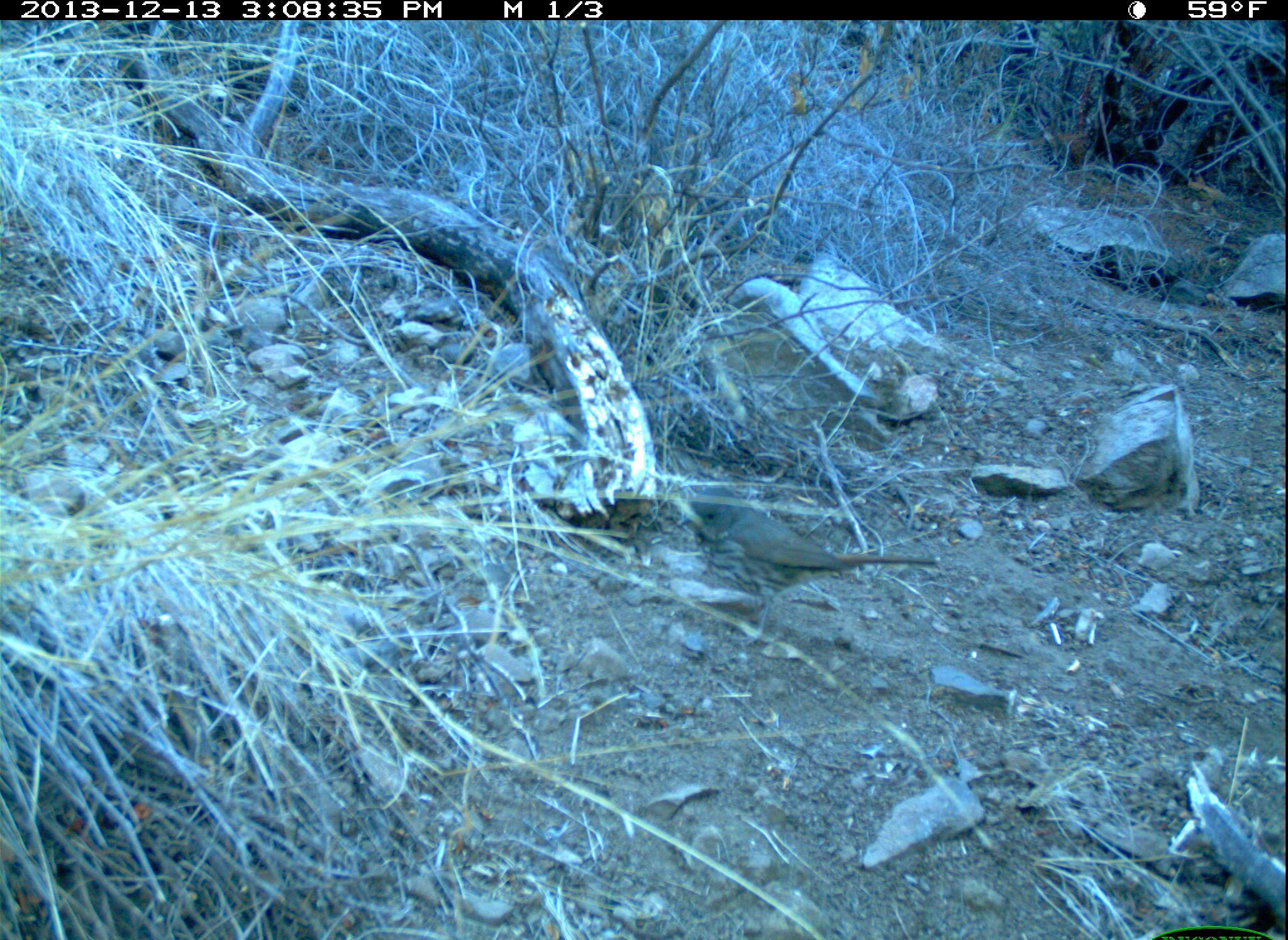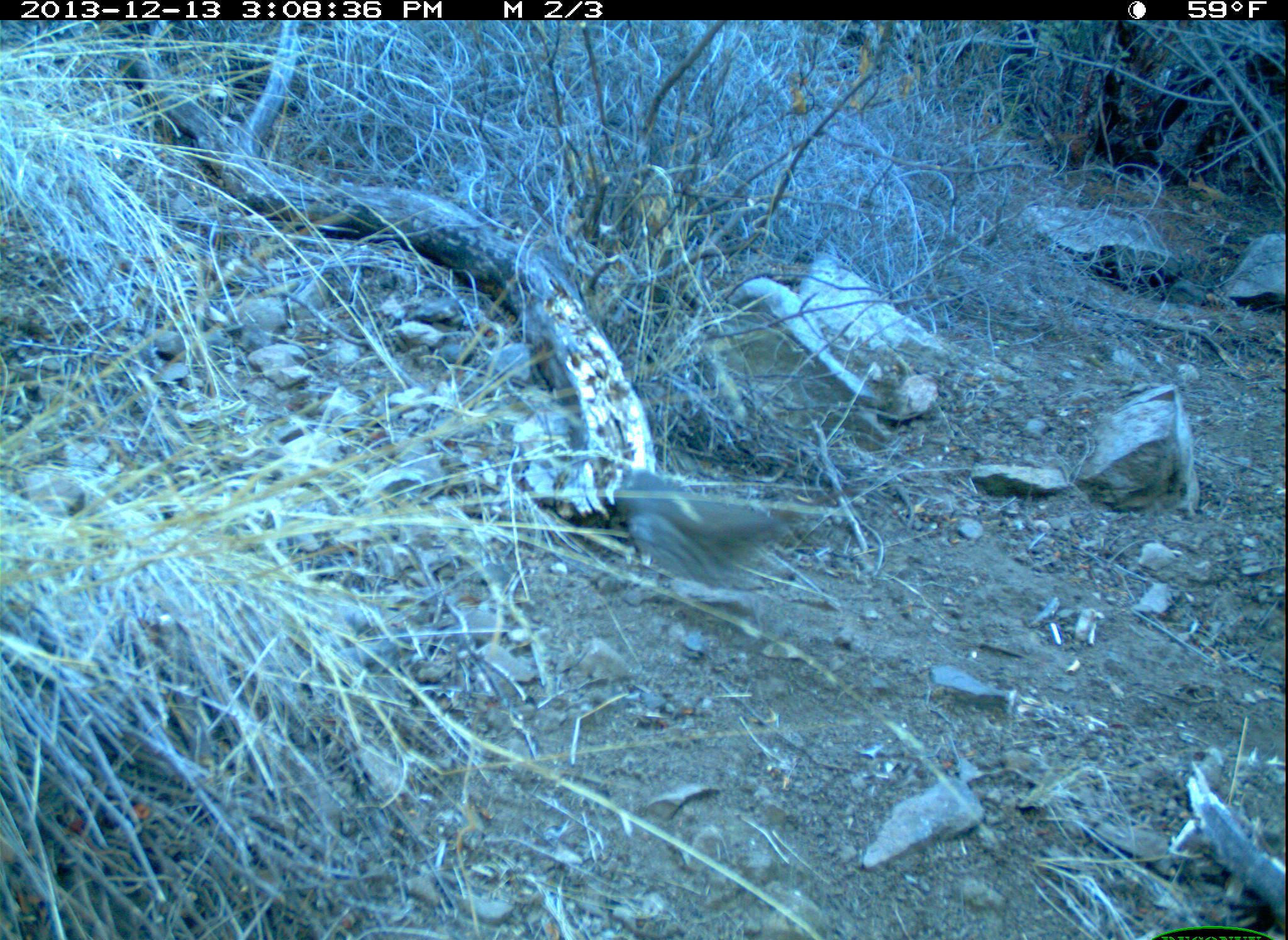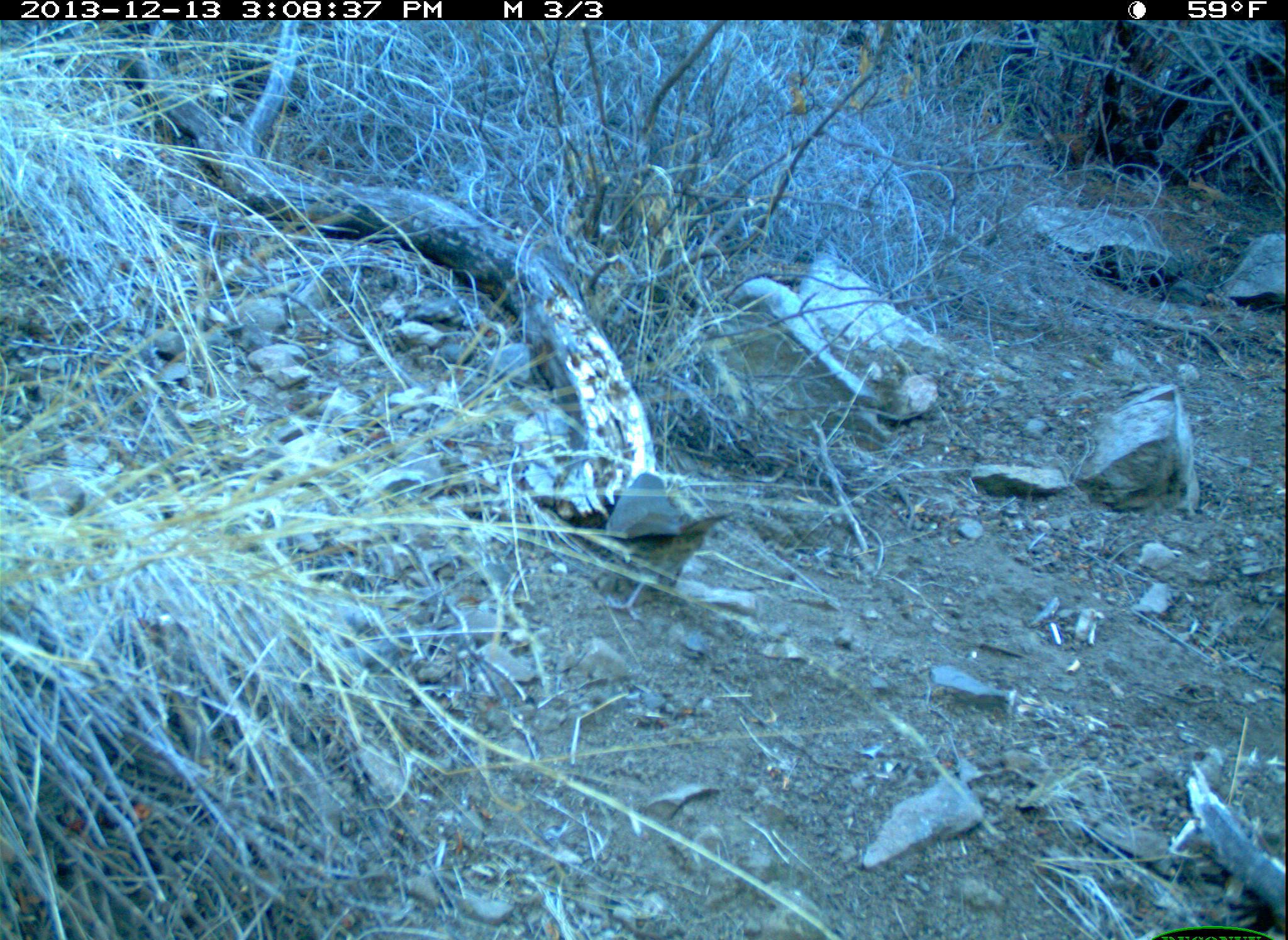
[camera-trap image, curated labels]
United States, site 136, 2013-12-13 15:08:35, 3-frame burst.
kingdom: Animalia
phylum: Chordata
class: Aves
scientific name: Aves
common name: bird